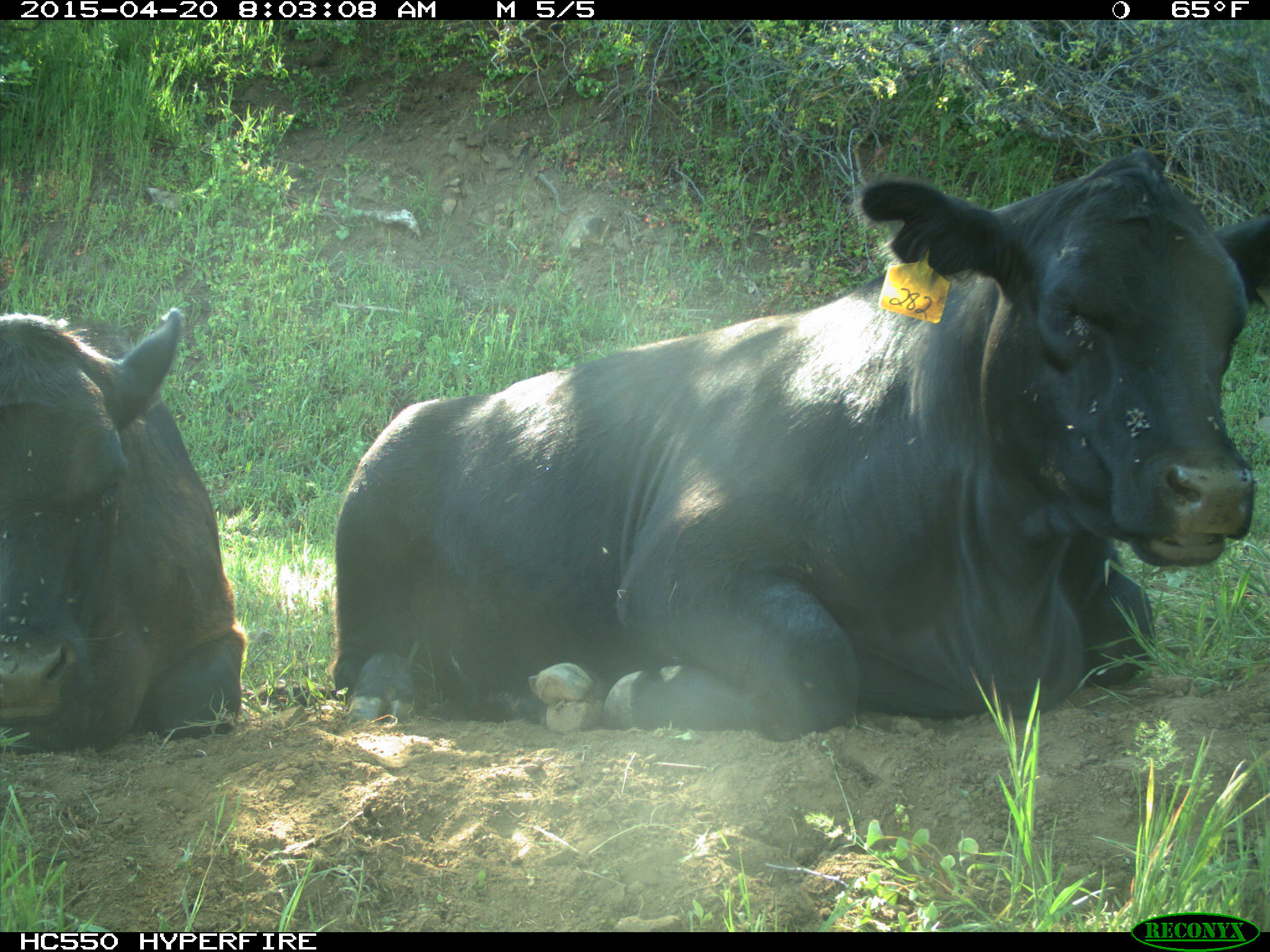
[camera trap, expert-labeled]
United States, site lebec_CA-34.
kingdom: Animalia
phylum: Chordata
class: Mammalia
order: Artiodactyla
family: Bovidae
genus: Bos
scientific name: Bos taurus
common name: domestic cow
Bos taurus (domestic cow).